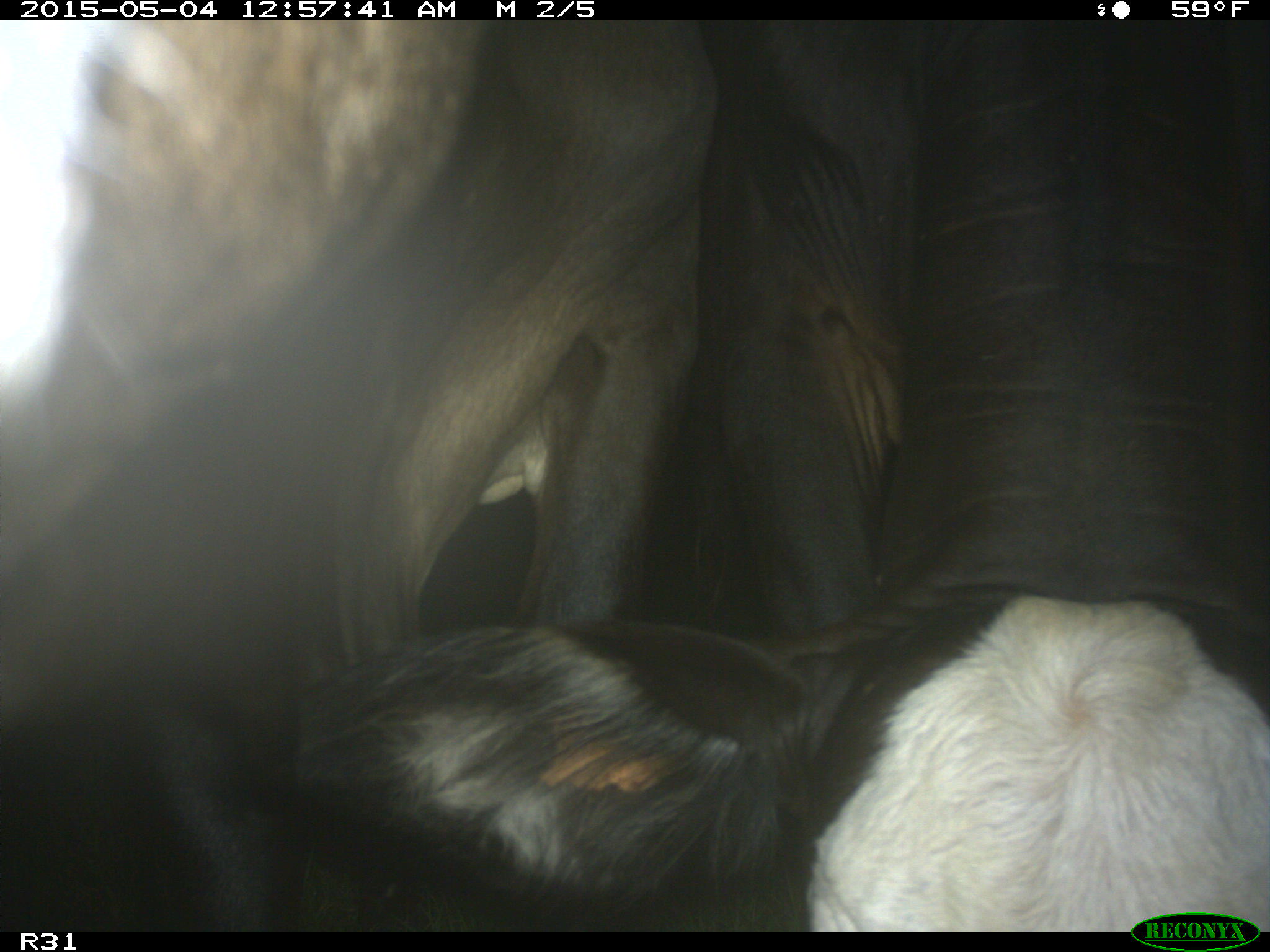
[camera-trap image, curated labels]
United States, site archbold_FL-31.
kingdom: Animalia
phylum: Chordata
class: Mammalia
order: Artiodactyla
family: Bovidae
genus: Bos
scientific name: Bos taurus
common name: domestic cow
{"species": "Bos taurus (domestic cow)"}